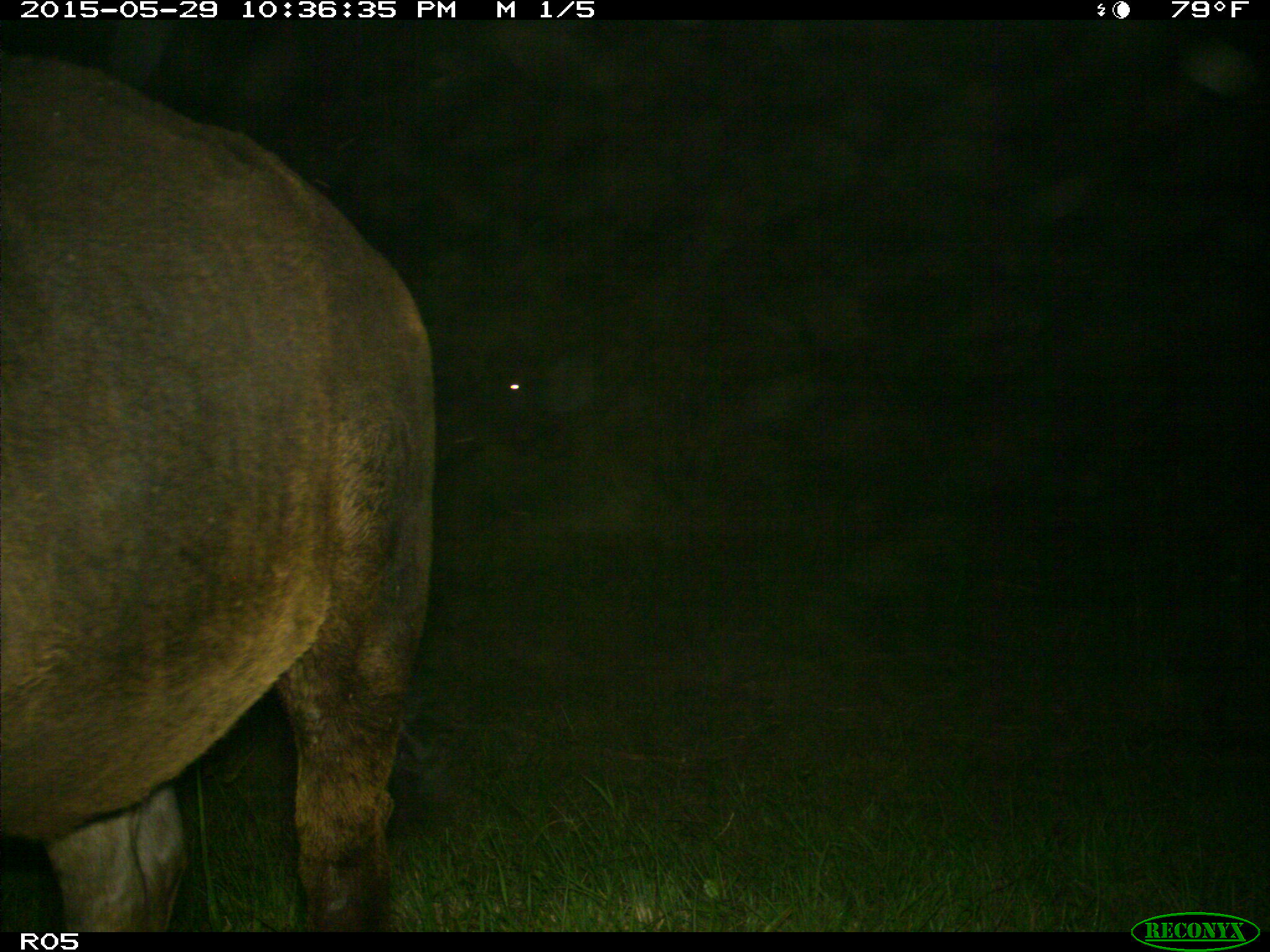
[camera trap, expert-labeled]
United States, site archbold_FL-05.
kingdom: Animalia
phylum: Chordata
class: Mammalia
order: Artiodactyla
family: Bovidae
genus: Bos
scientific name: Bos taurus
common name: domestic cow